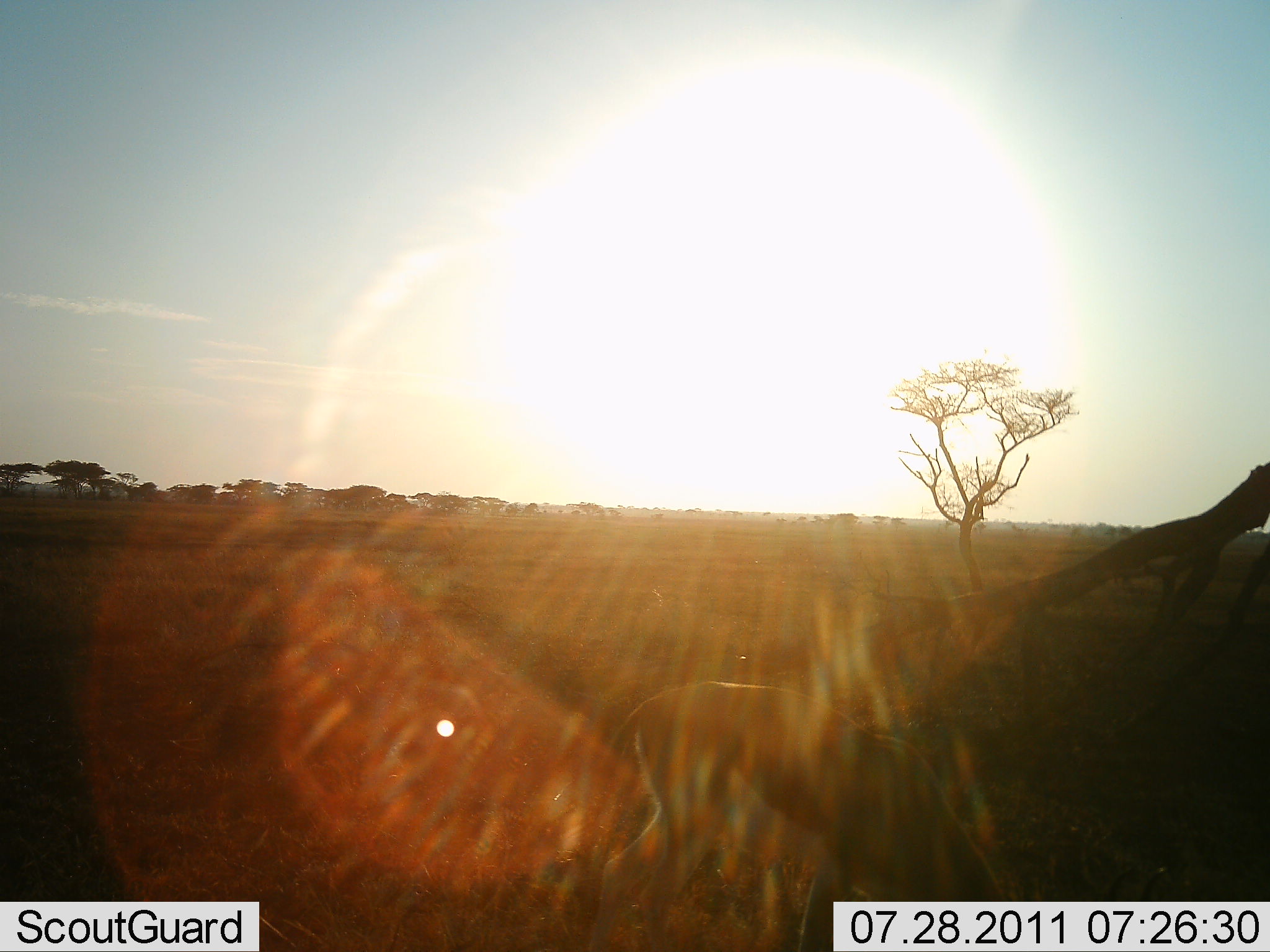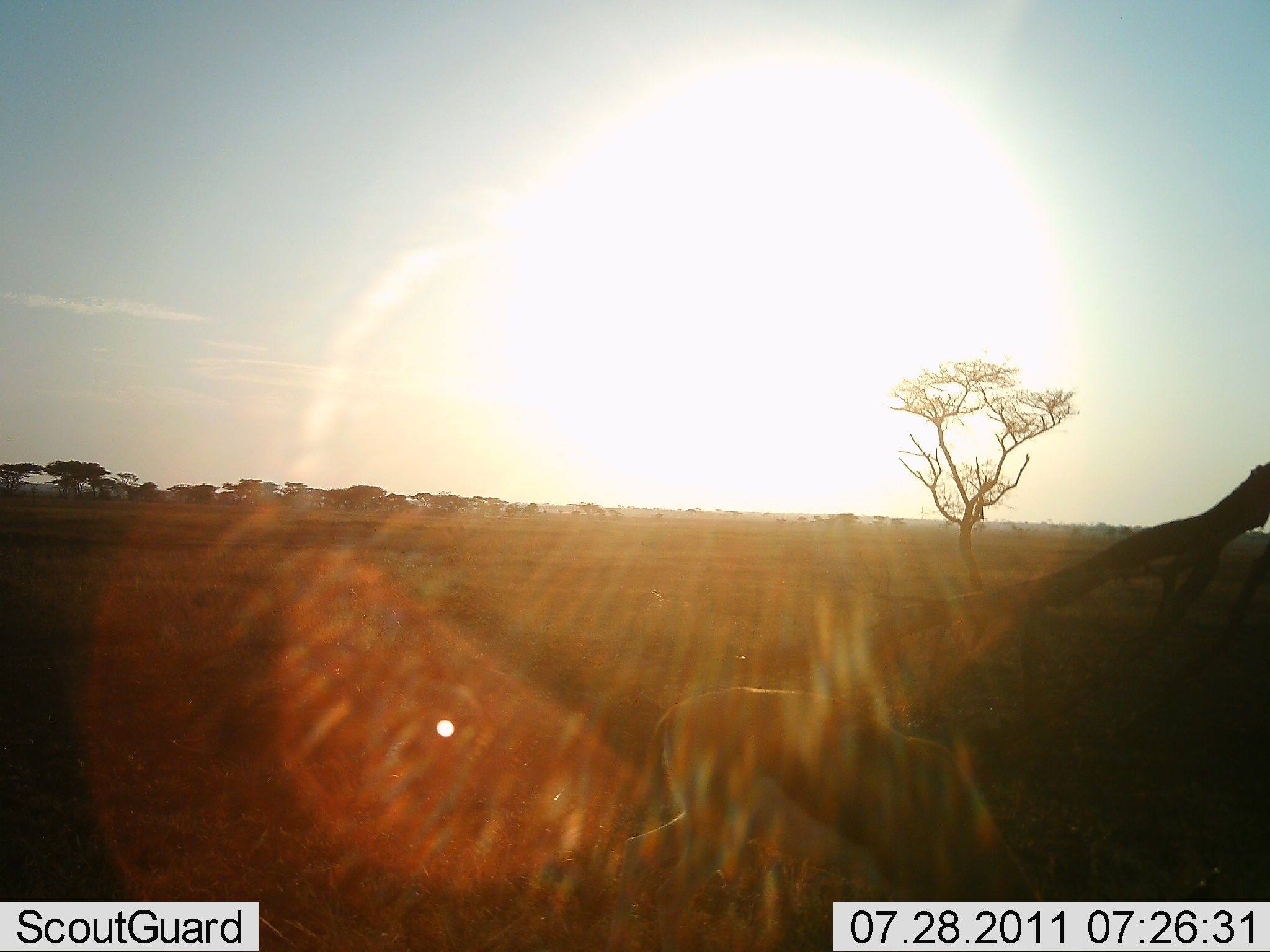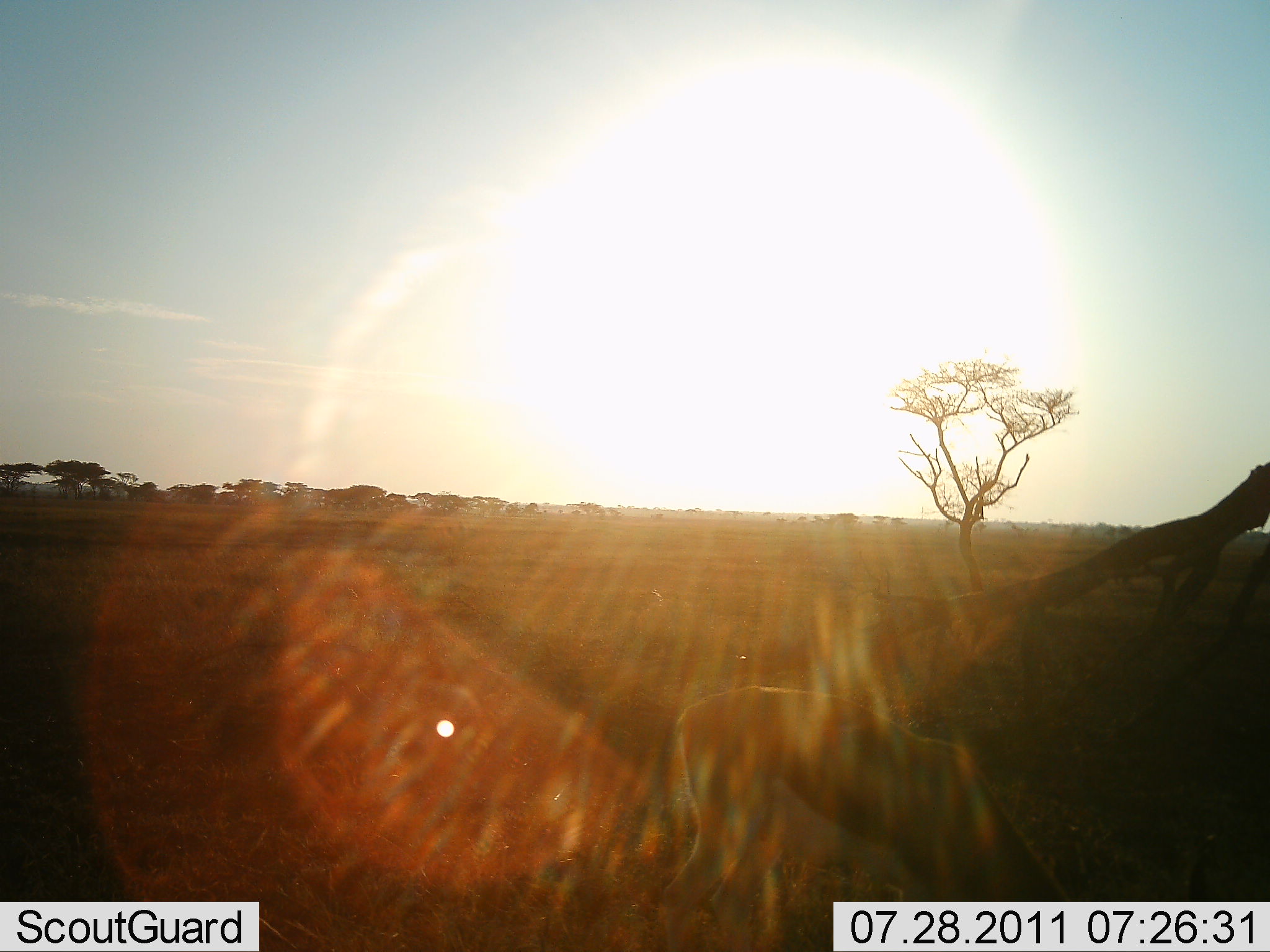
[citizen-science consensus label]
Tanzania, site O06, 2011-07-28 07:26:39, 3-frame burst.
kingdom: Animalia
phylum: Chordata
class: Mammalia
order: Artiodactyla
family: Bovidae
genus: Eudorcas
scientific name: Eudorcas thomsonii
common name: thomson's gazelle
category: gazellethomsons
Gazellethomsons (thomson's gazelle) (Eudorcas thomsonii), count 1. Behavior (volunteer vote fractions): standing 23%, resting 0%, moving 31%, interacting 0%. Young present (vote fraction): 0%. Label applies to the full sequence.